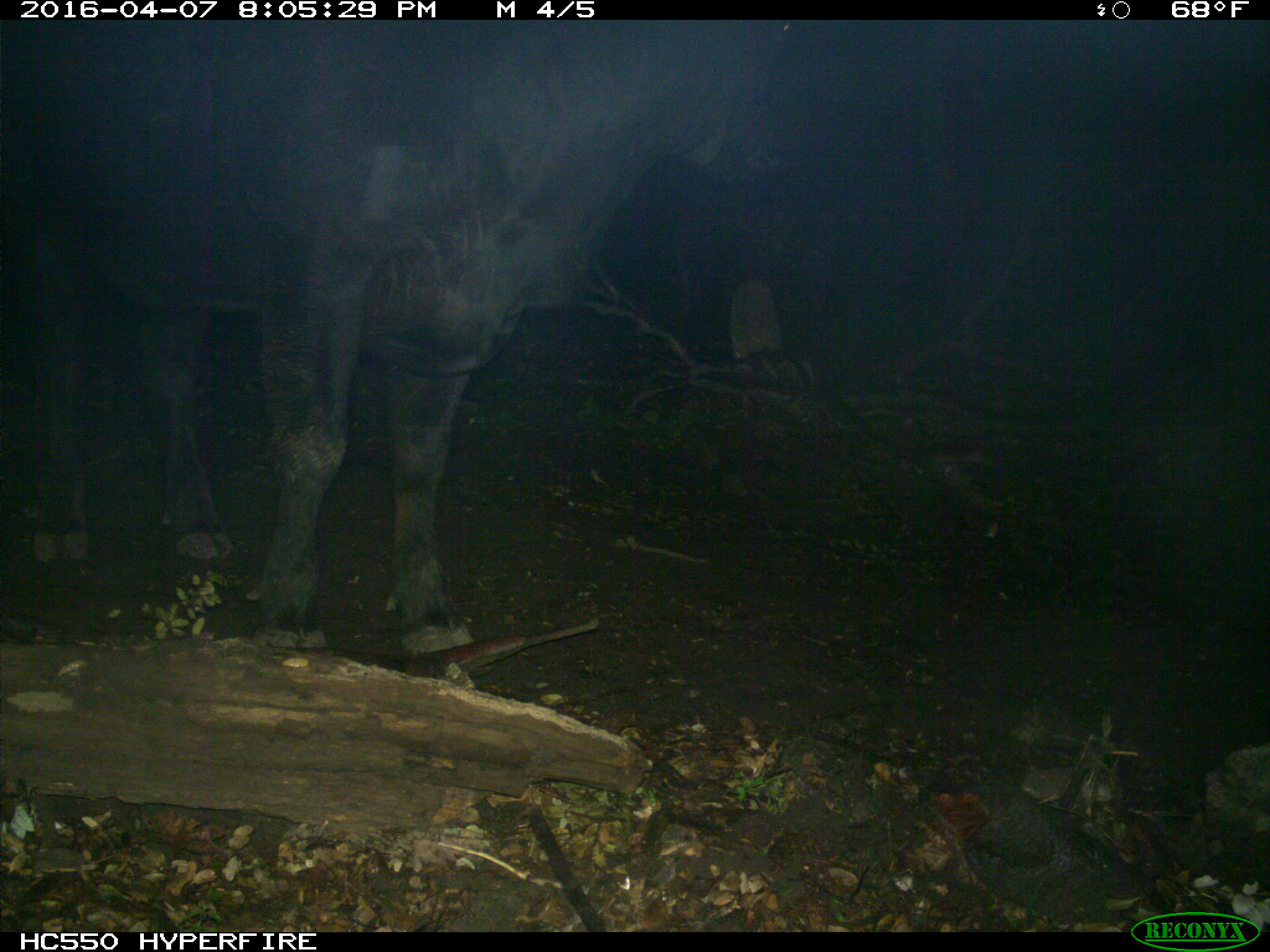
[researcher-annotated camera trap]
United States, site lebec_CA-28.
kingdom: Animalia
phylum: Chordata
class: Mammalia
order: Artiodactyla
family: Bovidae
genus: Bos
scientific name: Bos taurus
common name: domestic cow